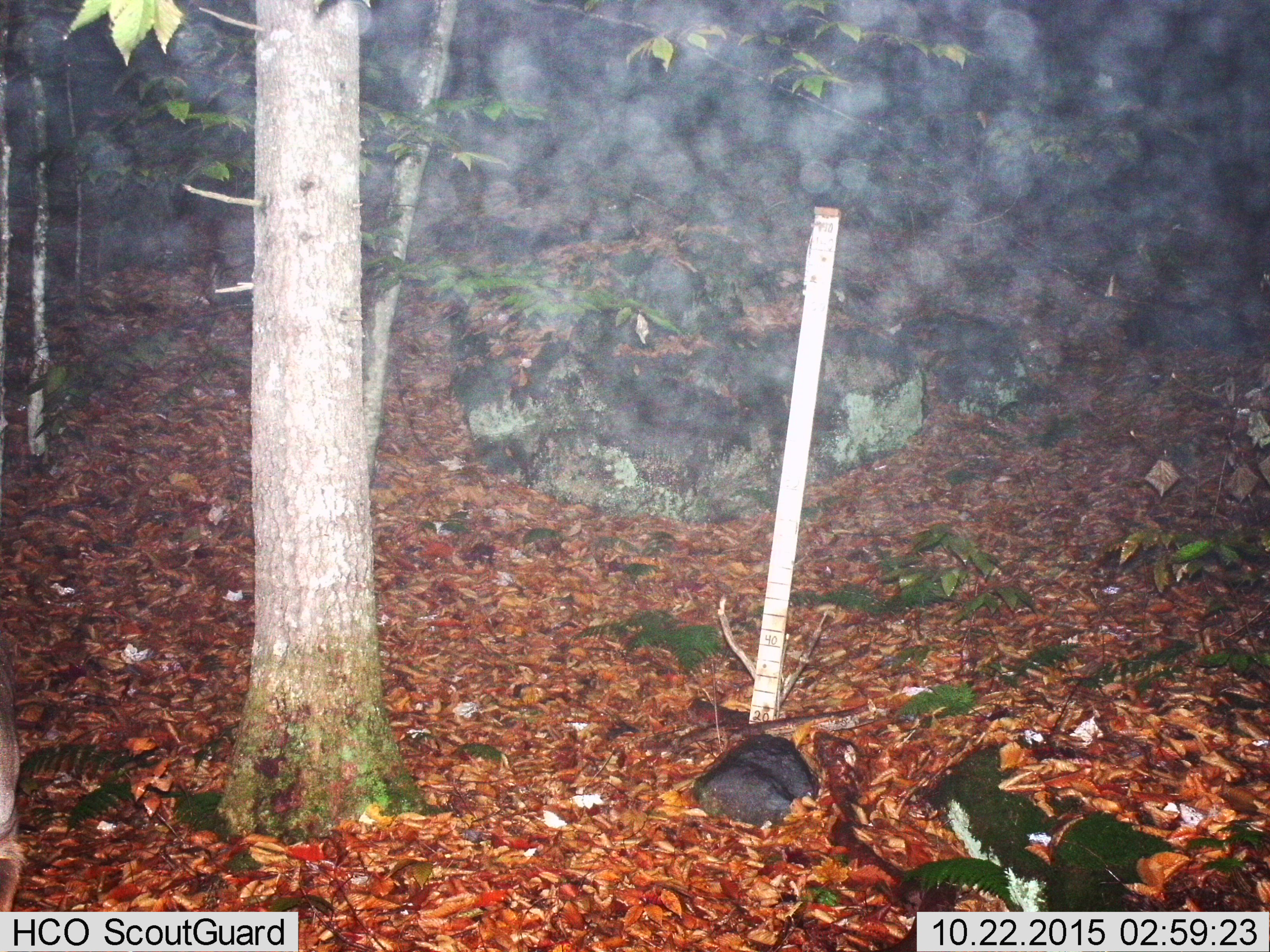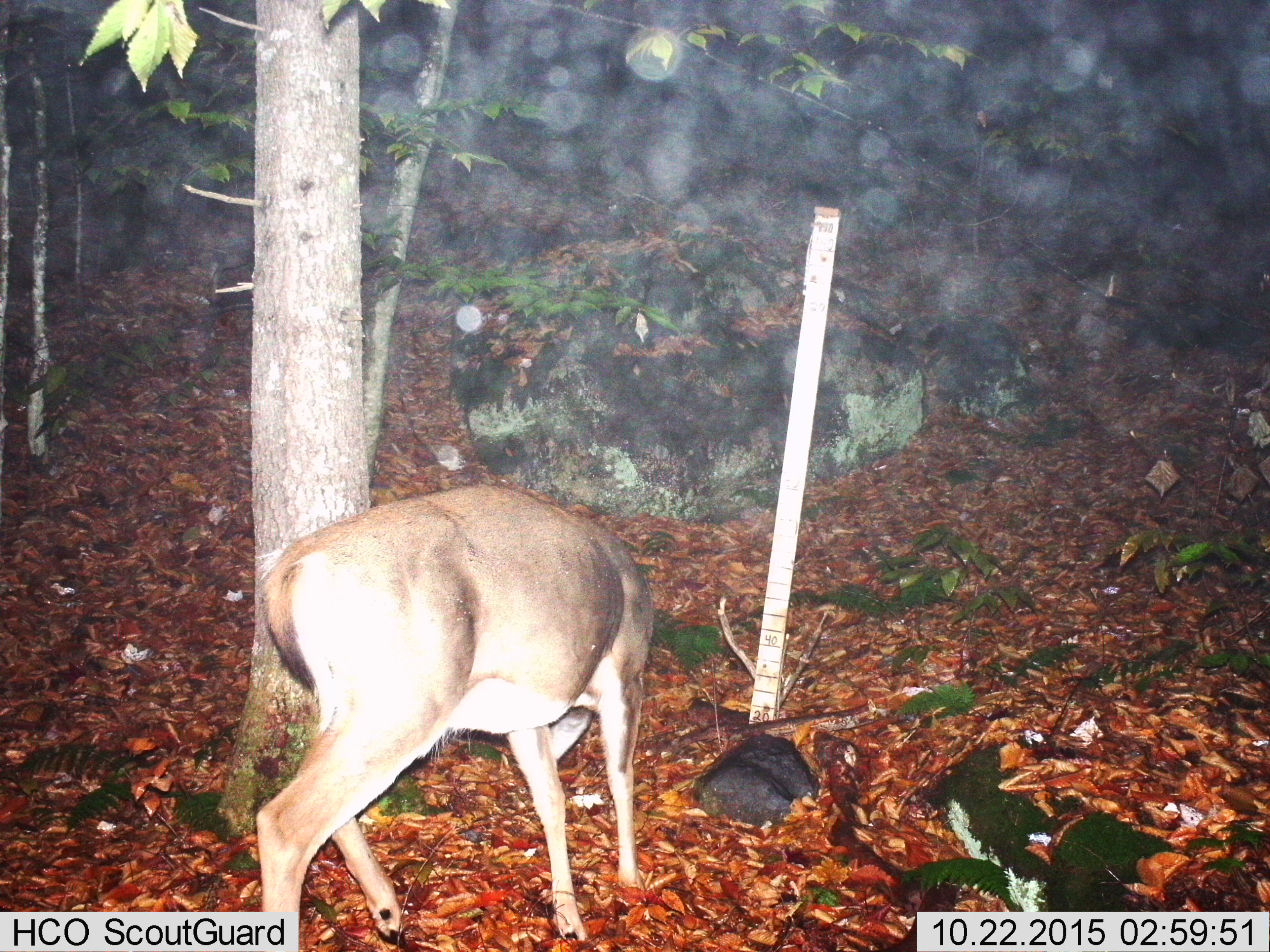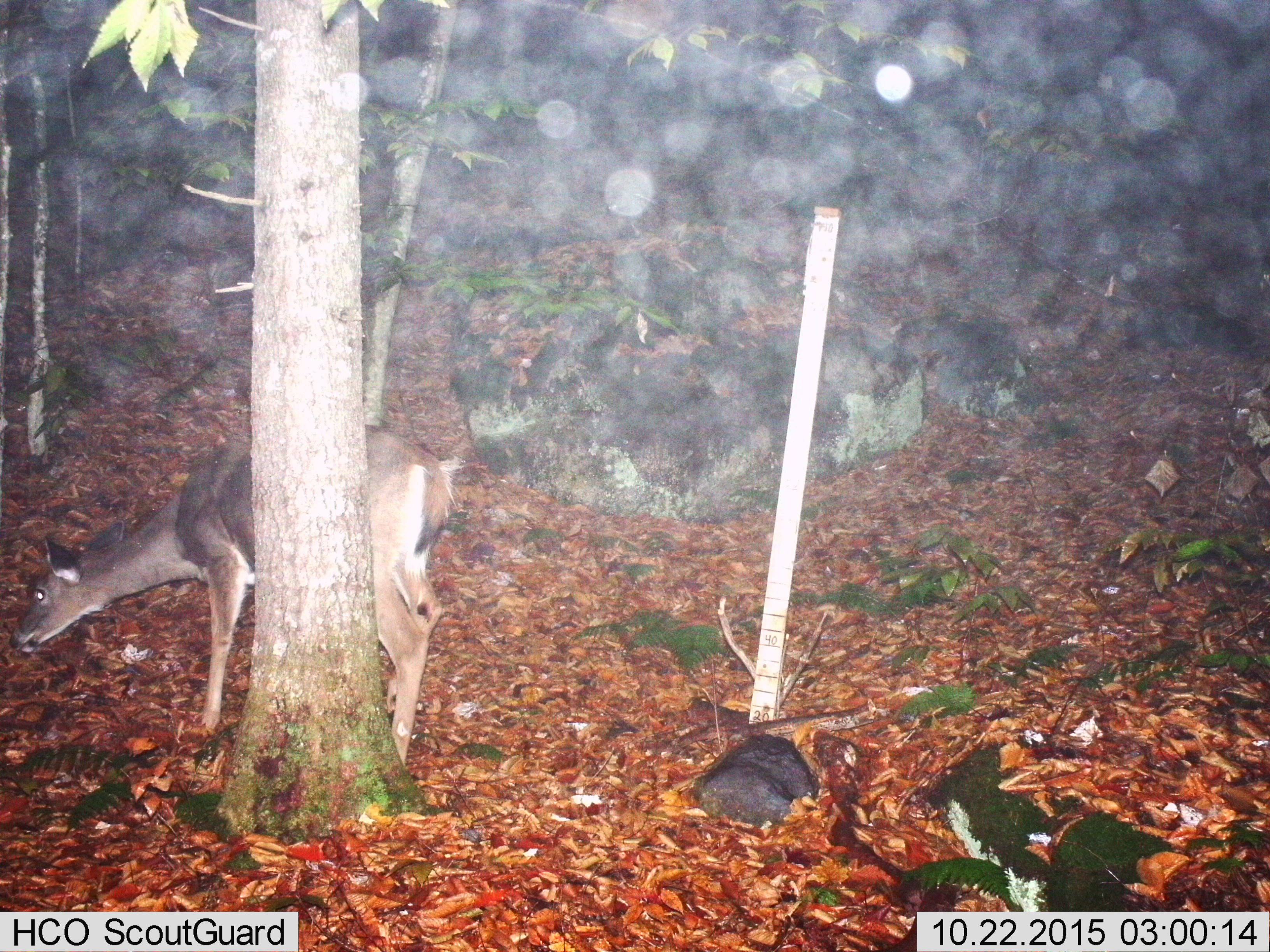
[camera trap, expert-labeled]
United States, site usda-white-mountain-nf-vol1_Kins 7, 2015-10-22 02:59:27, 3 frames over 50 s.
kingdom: Animalia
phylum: Chordata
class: Mammalia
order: Artiodactyla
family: Cervidae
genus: Odocoileus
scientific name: Odocoileus virginianus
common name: white-tailed deer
White-tailed deer (Odocoileus virginianus).